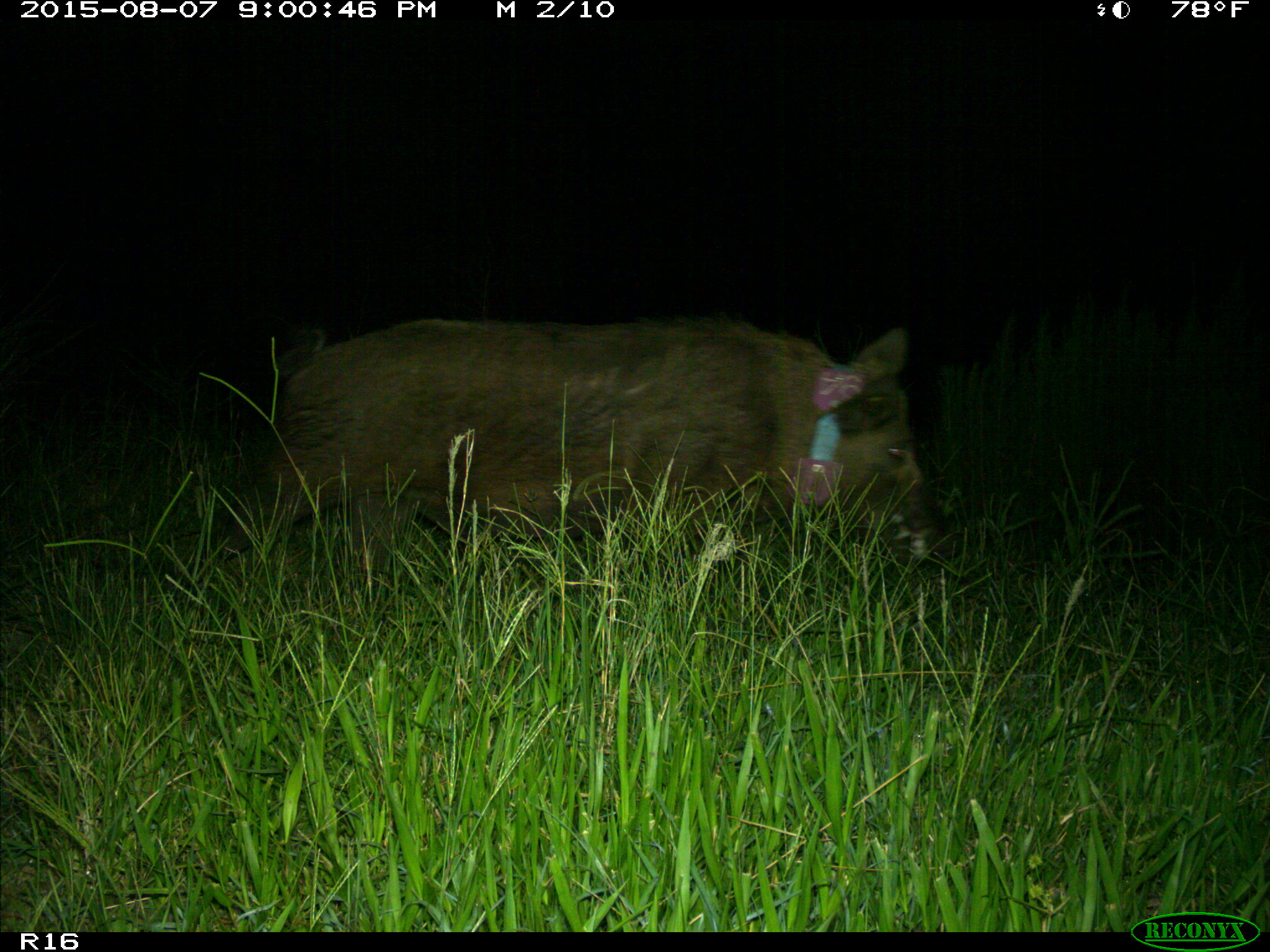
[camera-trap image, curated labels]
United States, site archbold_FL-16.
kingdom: Animalia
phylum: Chordata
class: Mammalia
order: Artiodactyla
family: Suidae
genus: Sus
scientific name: Sus scrofa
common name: wild boar